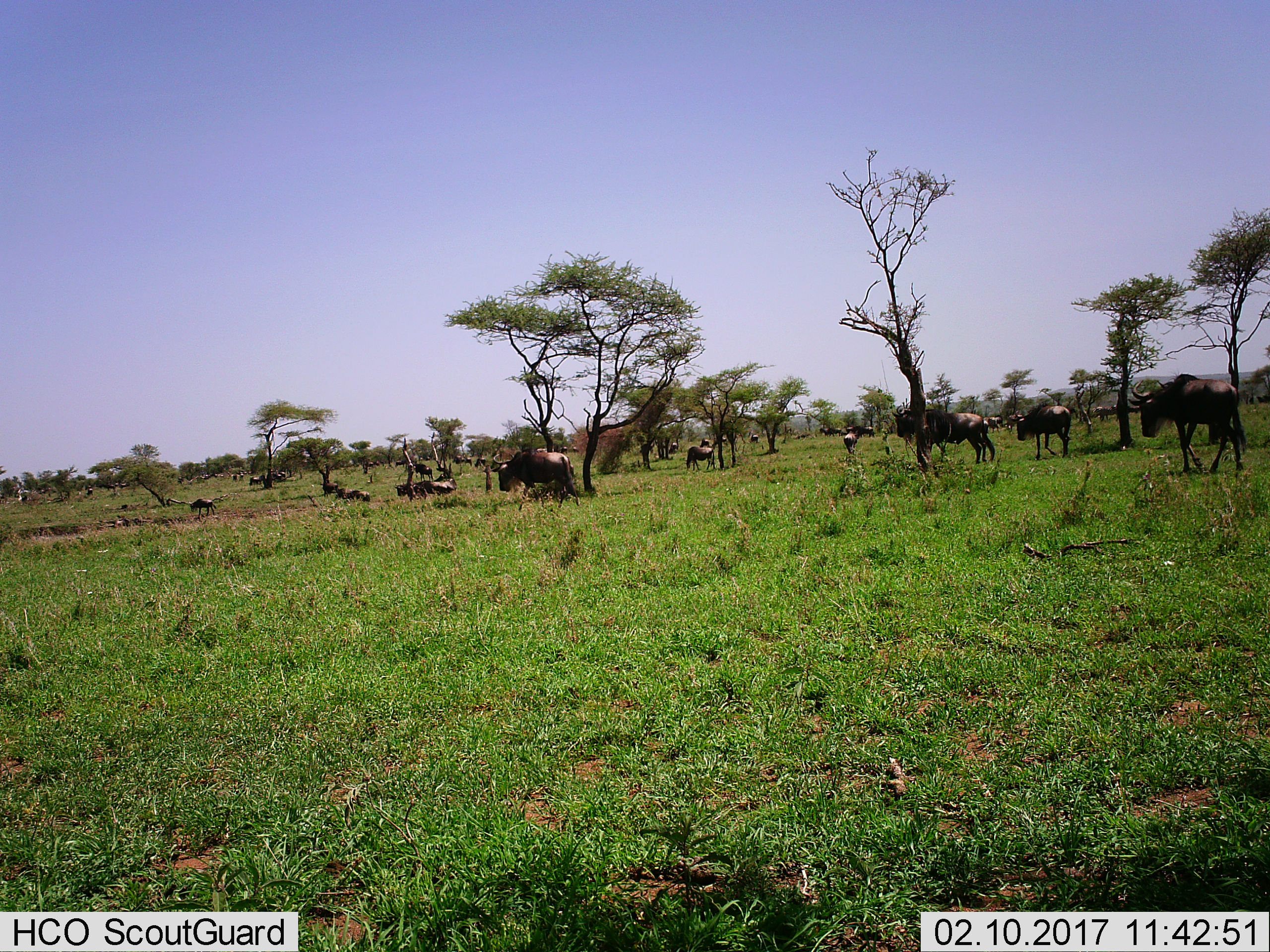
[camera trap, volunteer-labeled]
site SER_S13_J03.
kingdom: Animalia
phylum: Chordata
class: Mammalia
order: Artiodactyla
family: Bovidae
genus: Connochaetes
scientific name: Connochaetes taurinus taurinus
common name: blue wildebeest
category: wildebeestblue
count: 11-50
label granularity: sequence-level